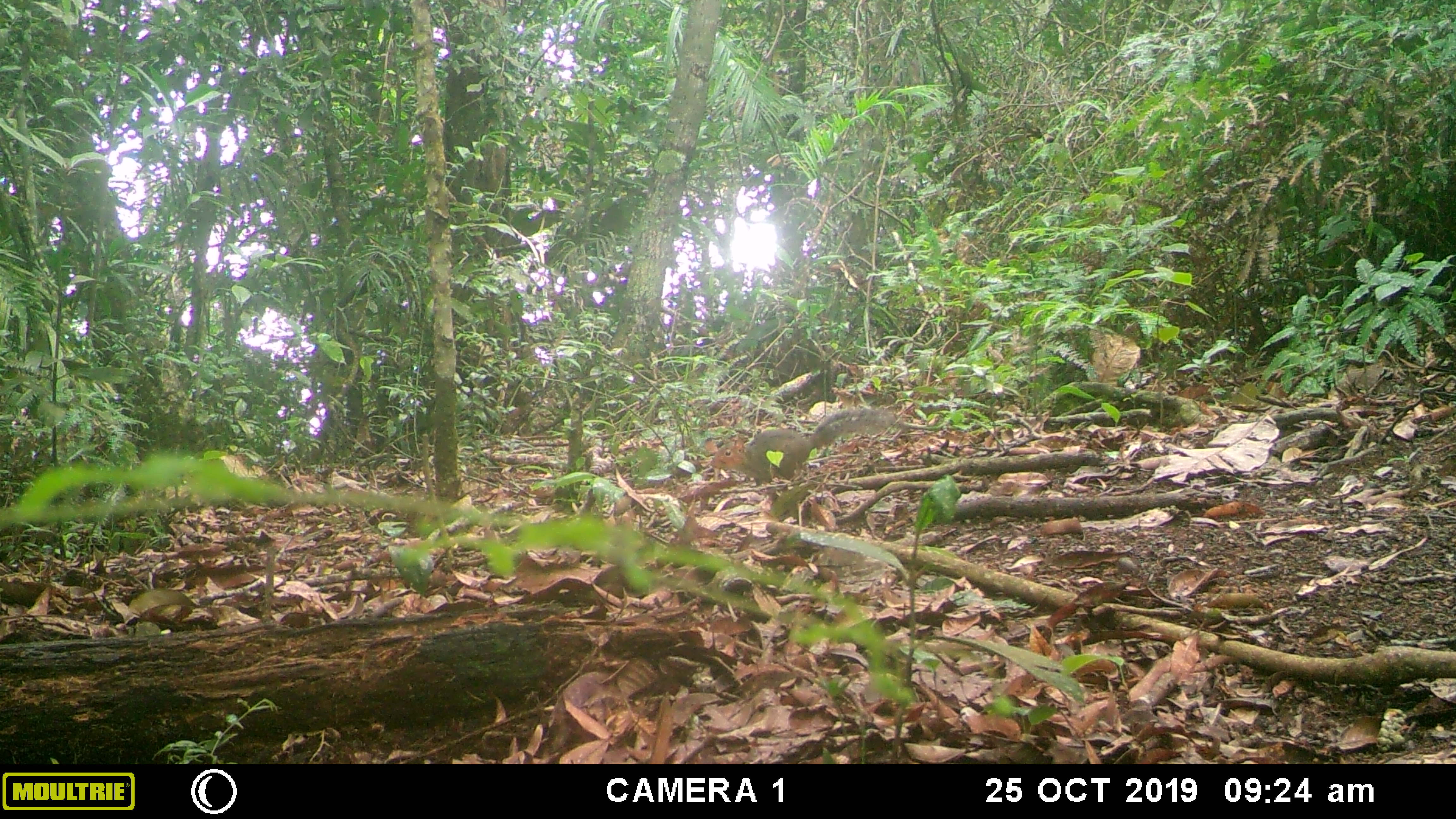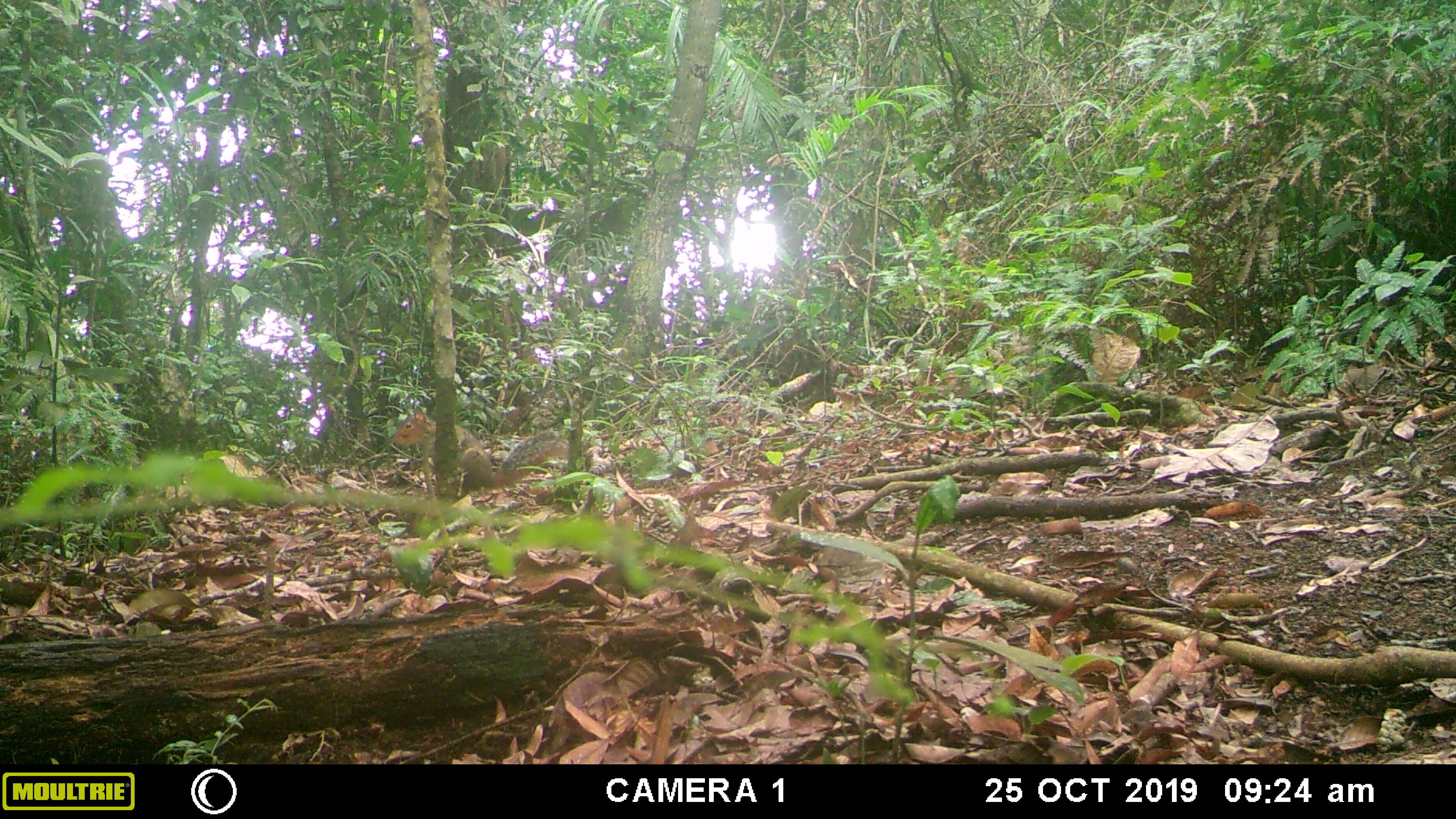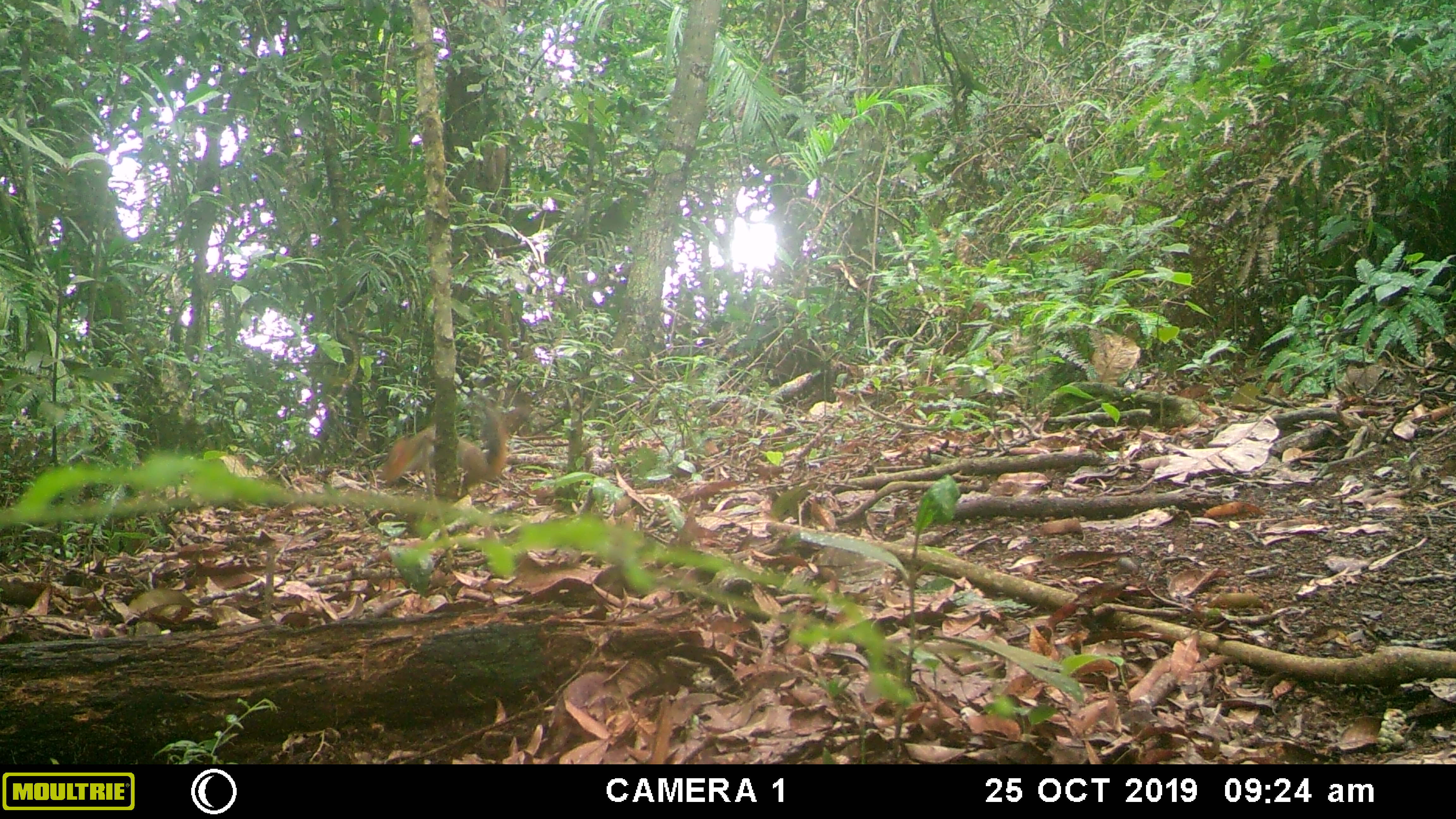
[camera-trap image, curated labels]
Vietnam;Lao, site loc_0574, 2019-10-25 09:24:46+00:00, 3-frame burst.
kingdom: Animalia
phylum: Chordata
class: Mammalia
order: Rodentia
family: Sciuridae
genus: Dremomys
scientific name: Dremomys rufigenis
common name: red-cheeked squirrel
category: red cheeked squirrel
Red cheeked squirrel (red-cheeked squirrel) (Dremomys rufigenis). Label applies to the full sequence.